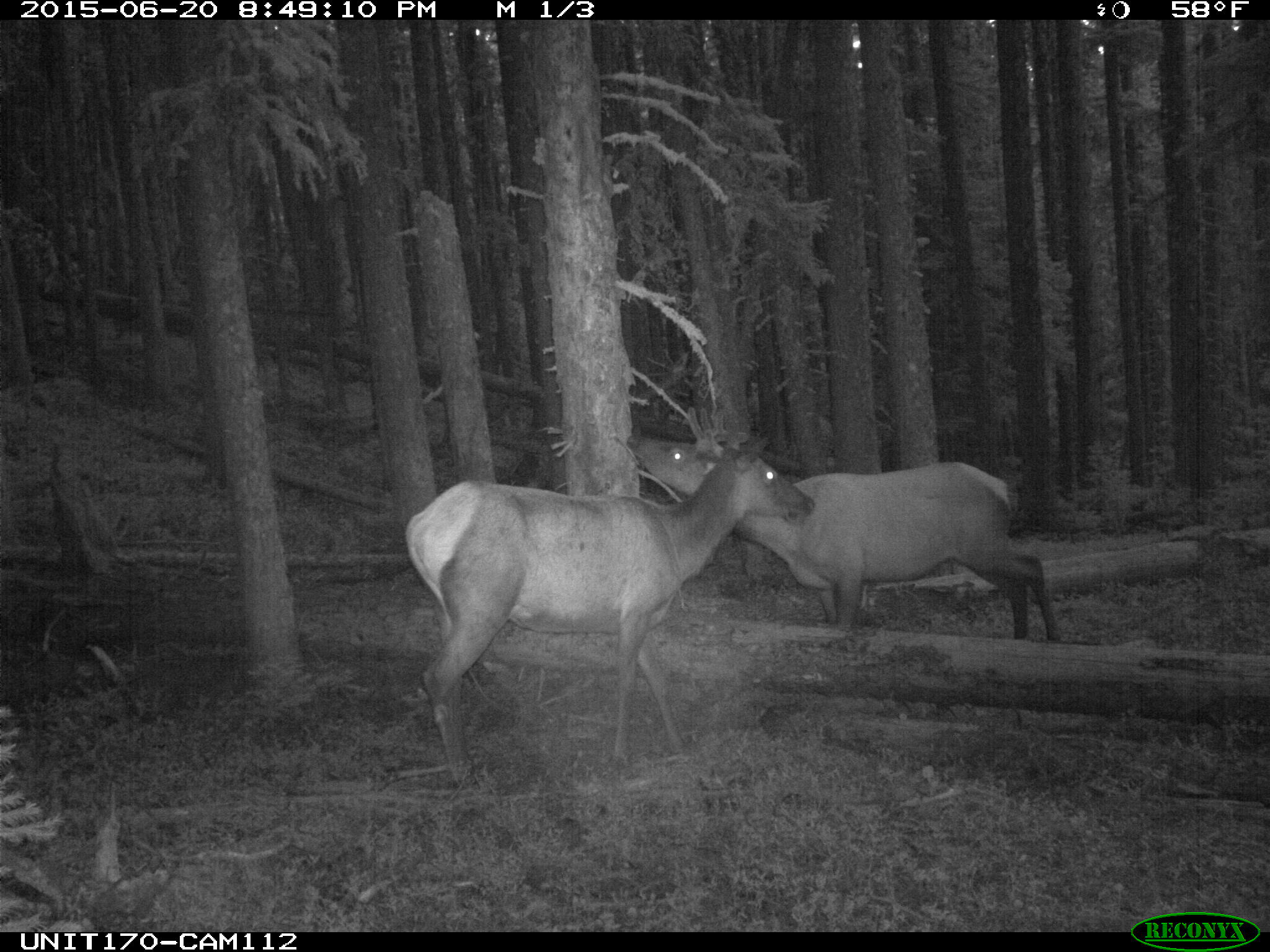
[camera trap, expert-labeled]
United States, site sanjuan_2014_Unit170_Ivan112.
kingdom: Animalia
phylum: Chordata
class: Mammalia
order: Artiodactyla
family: Cervidae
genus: Cervus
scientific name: Cervus elaphus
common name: red deer